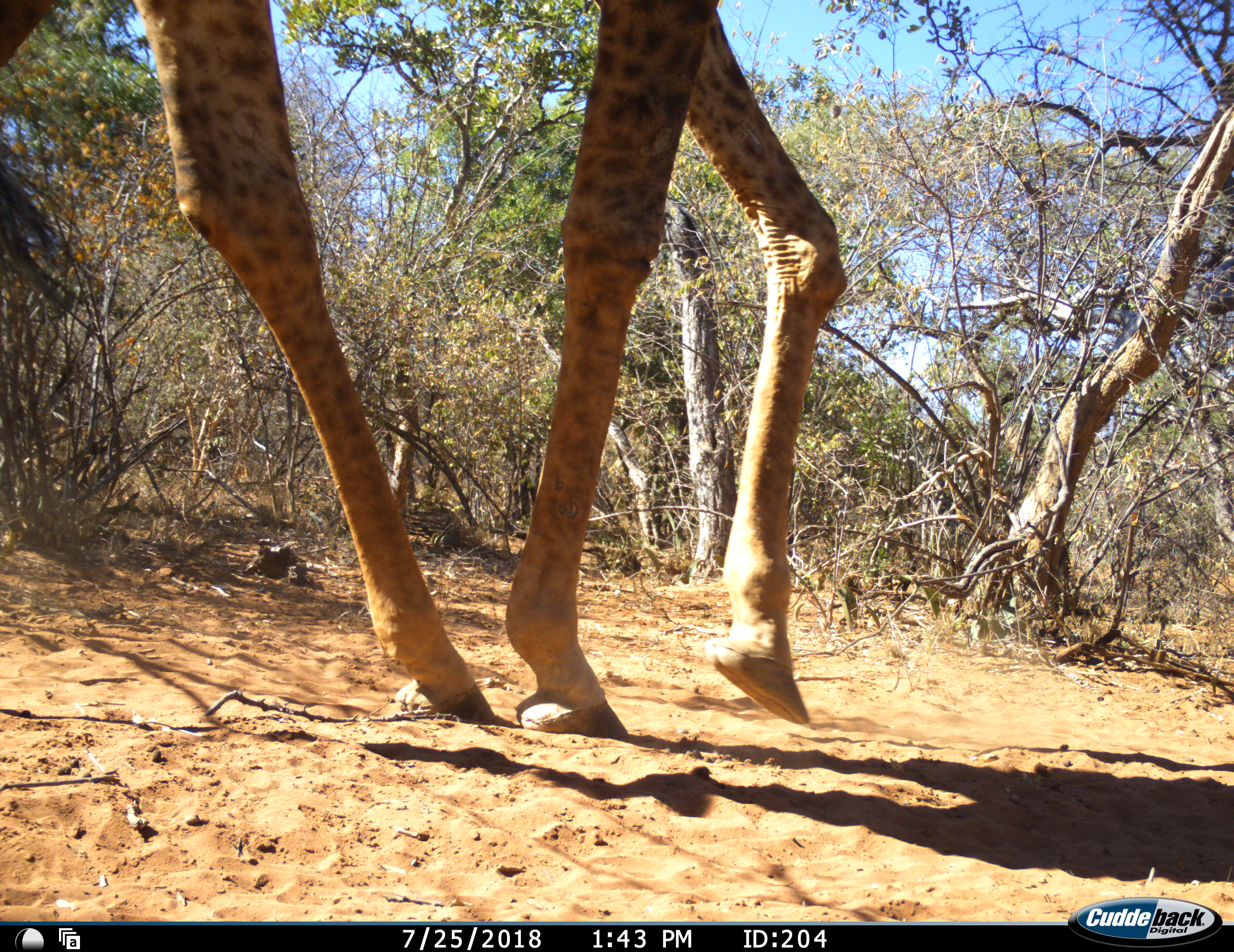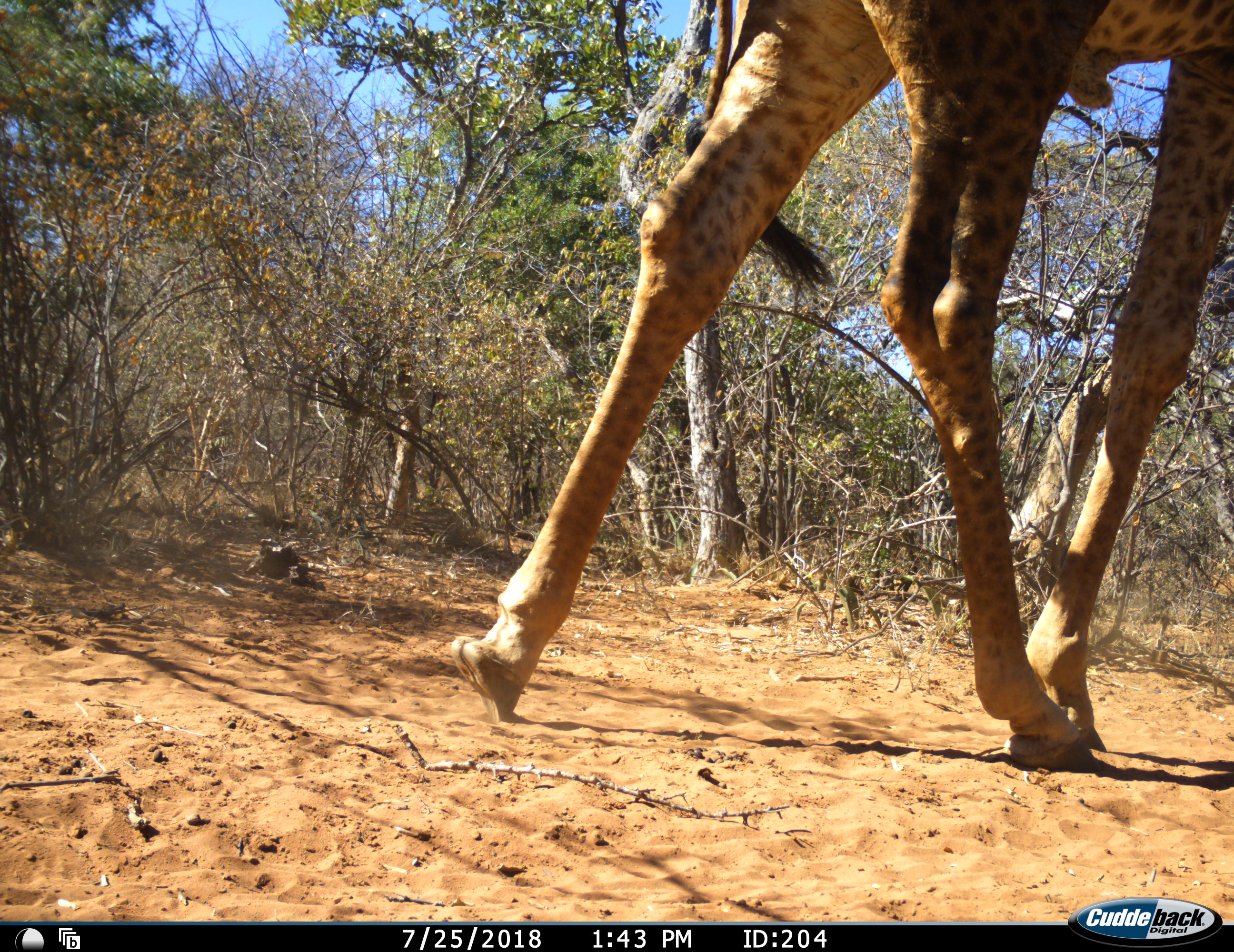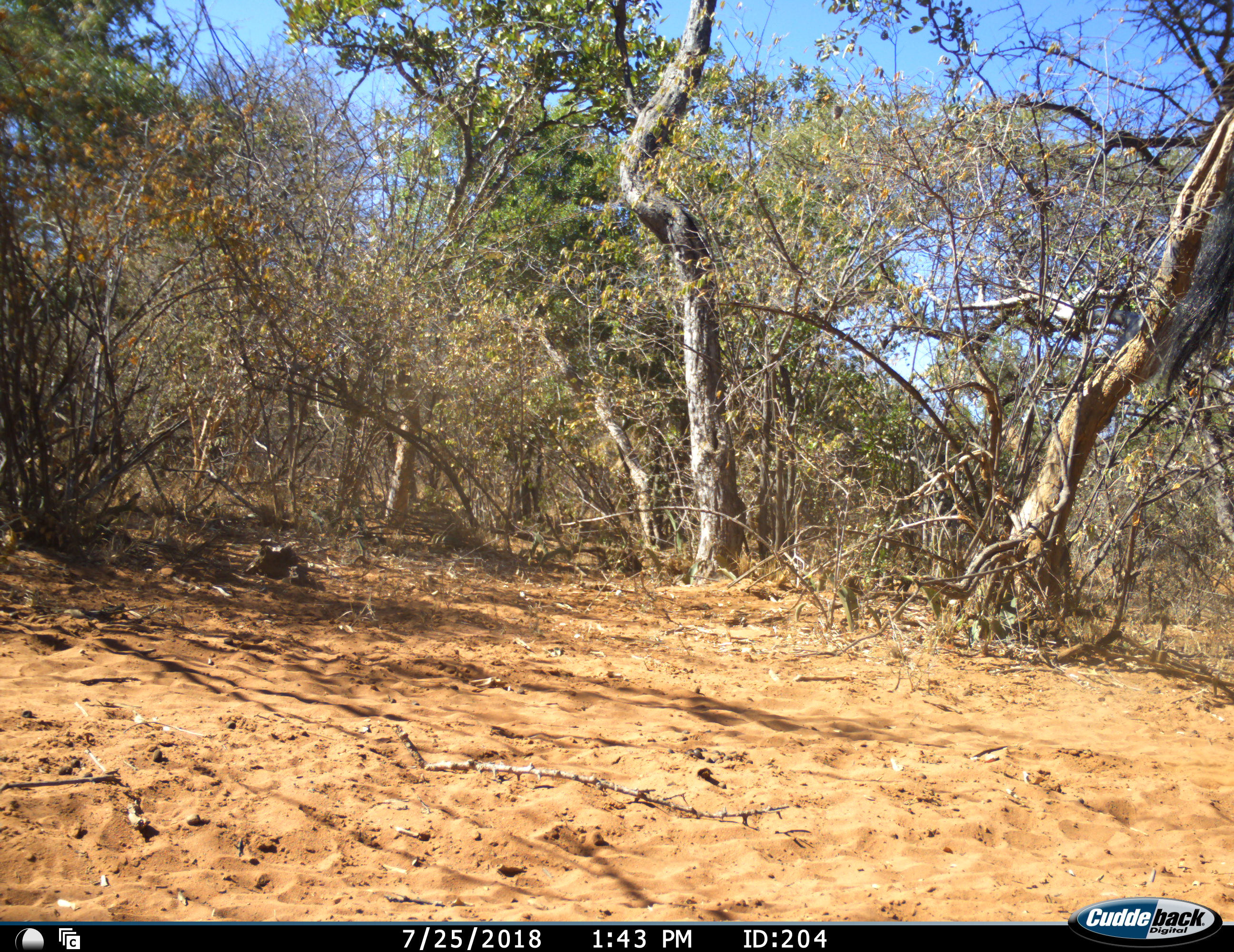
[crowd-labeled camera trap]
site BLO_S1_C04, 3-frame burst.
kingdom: Animalia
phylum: Chordata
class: Mammalia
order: Artiodactyla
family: Giraffidae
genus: Giraffa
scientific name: Giraffa camelopardalis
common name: giraffe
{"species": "giraffe (Giraffa camelopardalis)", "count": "1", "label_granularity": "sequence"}